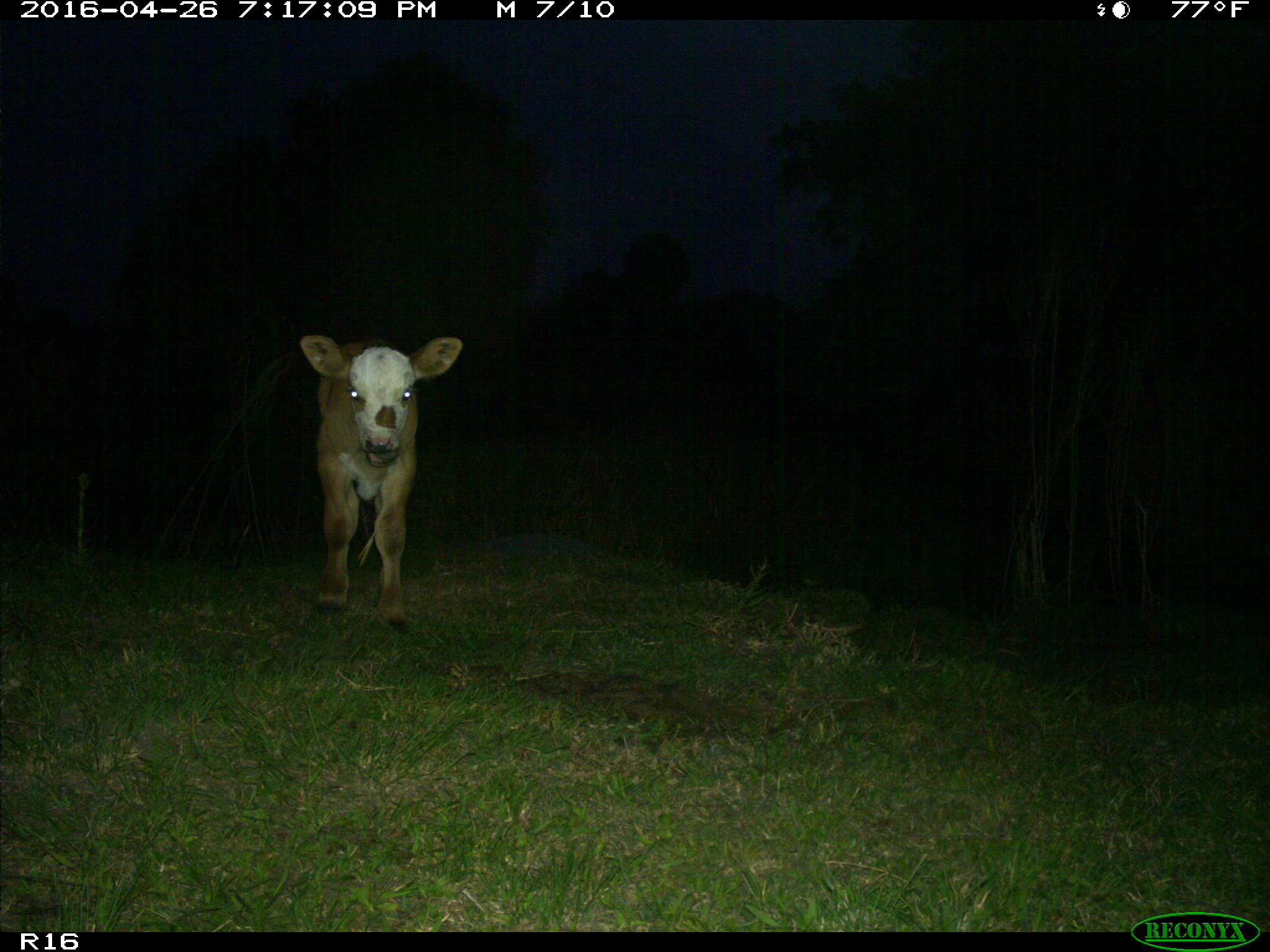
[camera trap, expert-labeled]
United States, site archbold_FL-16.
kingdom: Animalia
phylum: Chordata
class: Mammalia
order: Artiodactyla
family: Bovidae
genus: Bos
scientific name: Bos taurus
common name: domestic cow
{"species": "Bos taurus (domestic cow)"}